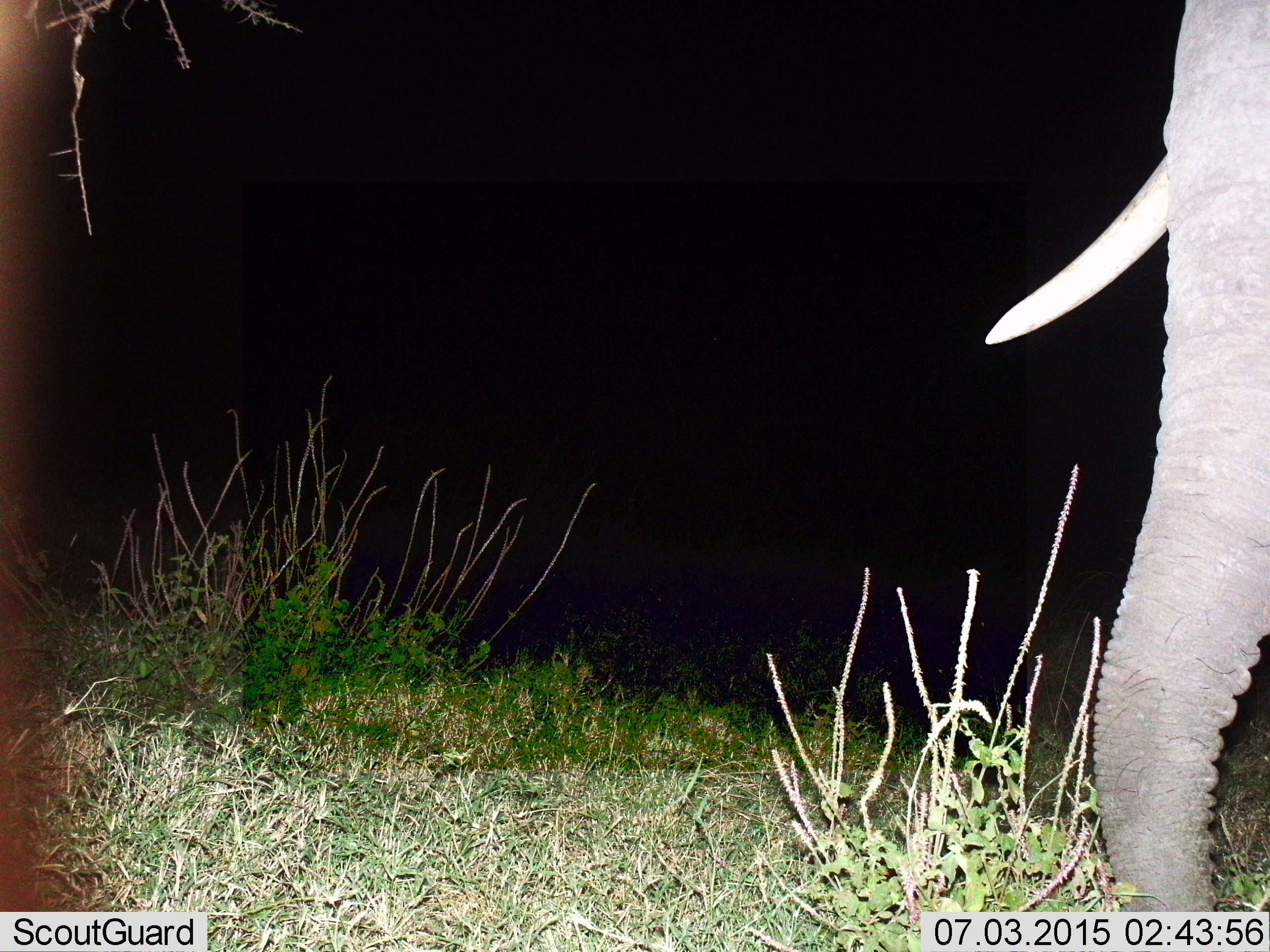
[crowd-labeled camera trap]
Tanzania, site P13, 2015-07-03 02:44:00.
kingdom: Animalia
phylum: Chordata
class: Mammalia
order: Proboscidea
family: Elephantidae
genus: Loxodonta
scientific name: Loxodonta africana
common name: african bush elephant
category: elephant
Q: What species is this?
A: Elephant (african bush elephant) (Loxodonta africana).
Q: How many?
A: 1.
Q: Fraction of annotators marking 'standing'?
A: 70%.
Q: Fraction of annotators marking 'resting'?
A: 0%.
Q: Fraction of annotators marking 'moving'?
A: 20%.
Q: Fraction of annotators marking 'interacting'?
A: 0%.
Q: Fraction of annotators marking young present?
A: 0%.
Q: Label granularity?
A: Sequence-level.